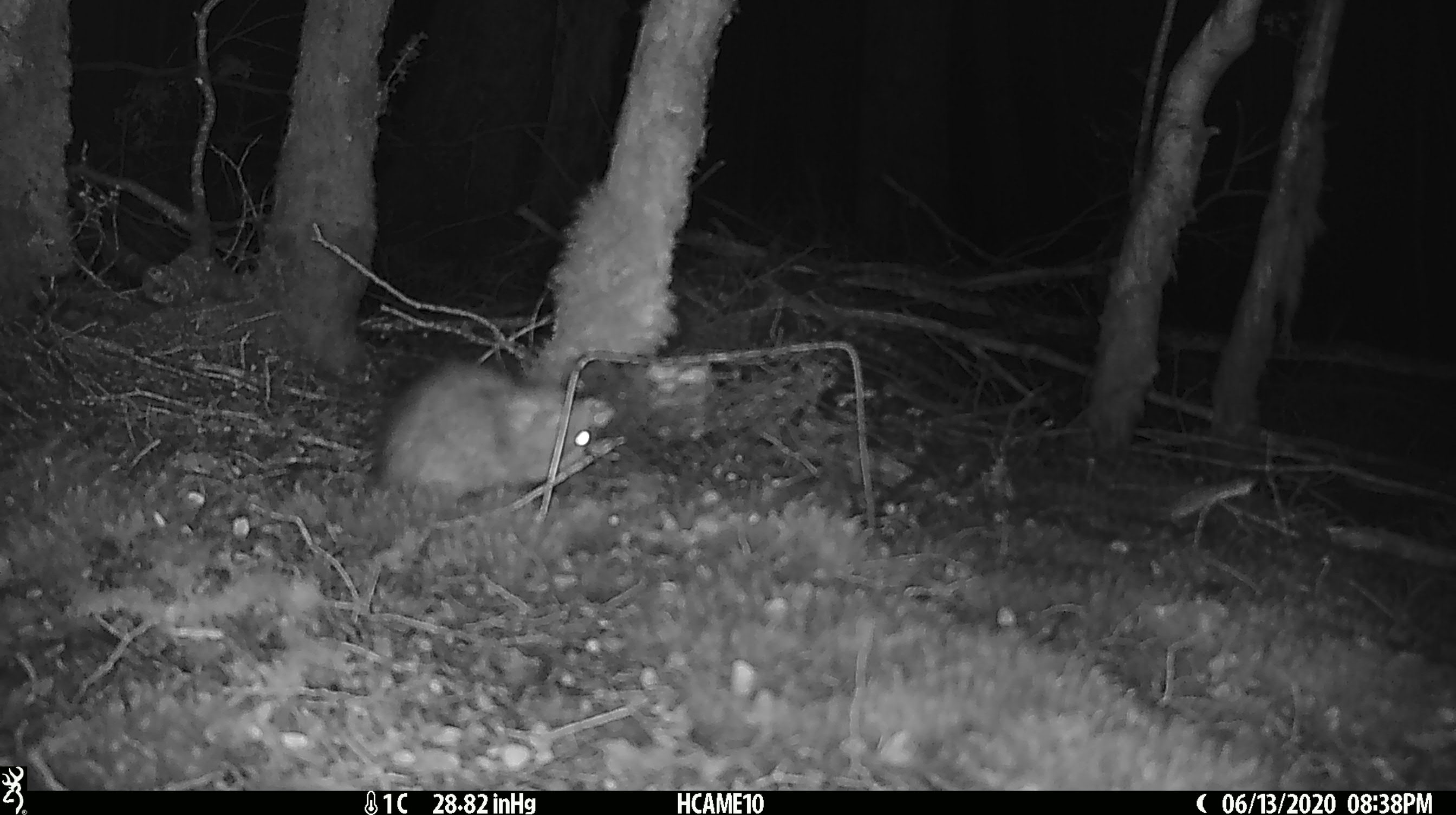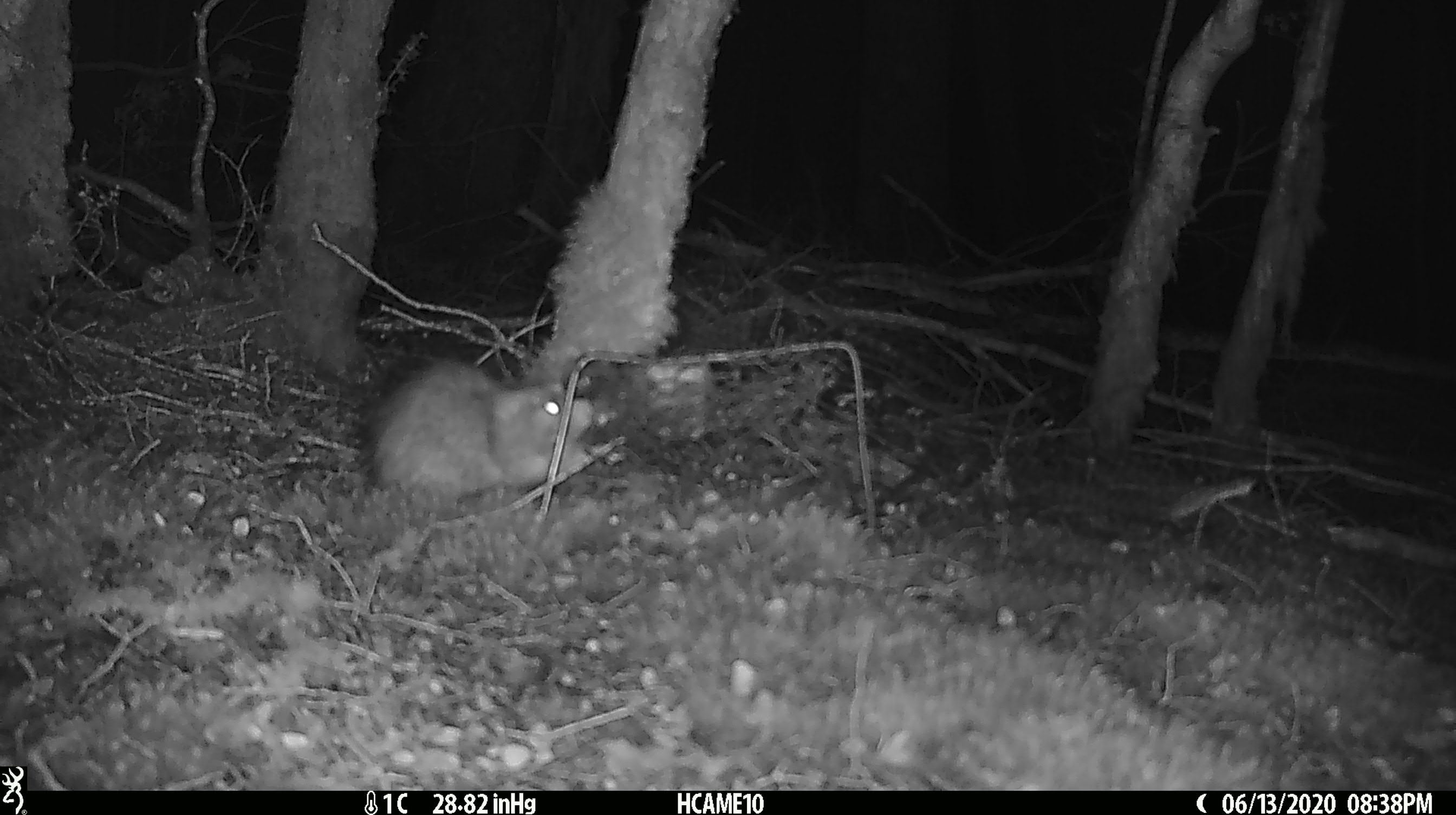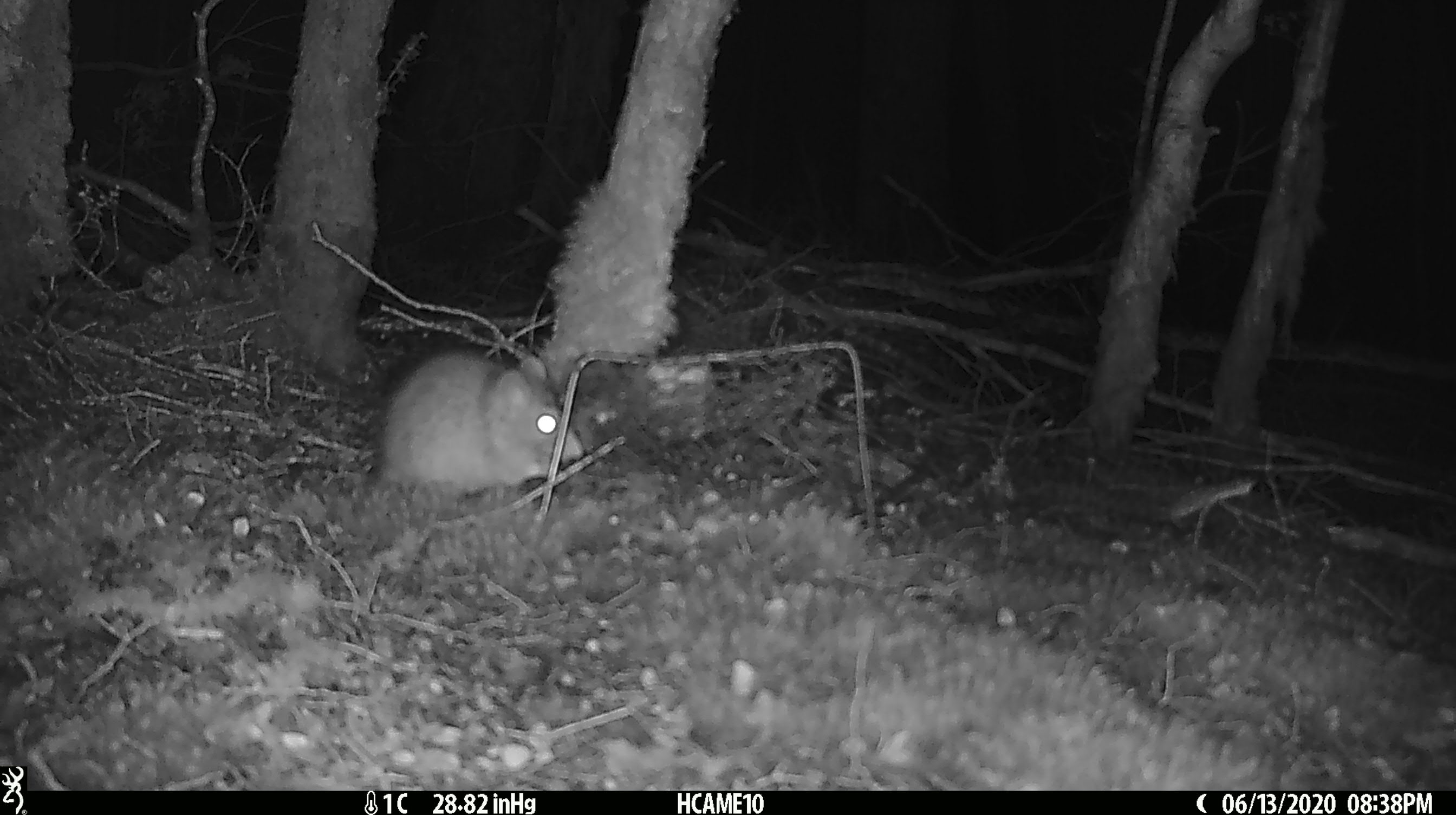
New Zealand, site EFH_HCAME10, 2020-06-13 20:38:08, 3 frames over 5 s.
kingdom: Animalia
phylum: Chordata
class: Mammalia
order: Rodentia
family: Muridae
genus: Rattus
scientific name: Rattus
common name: rat